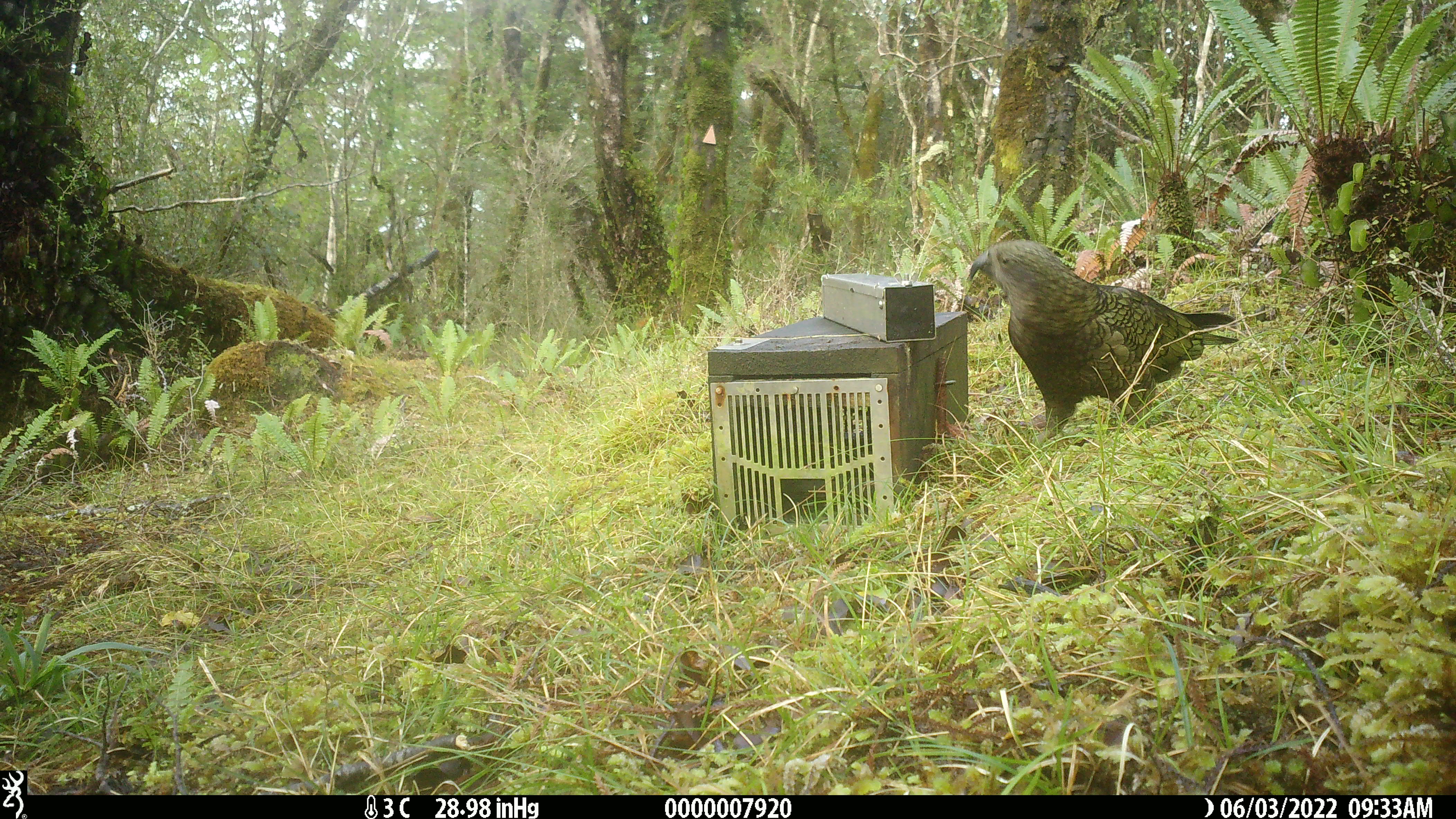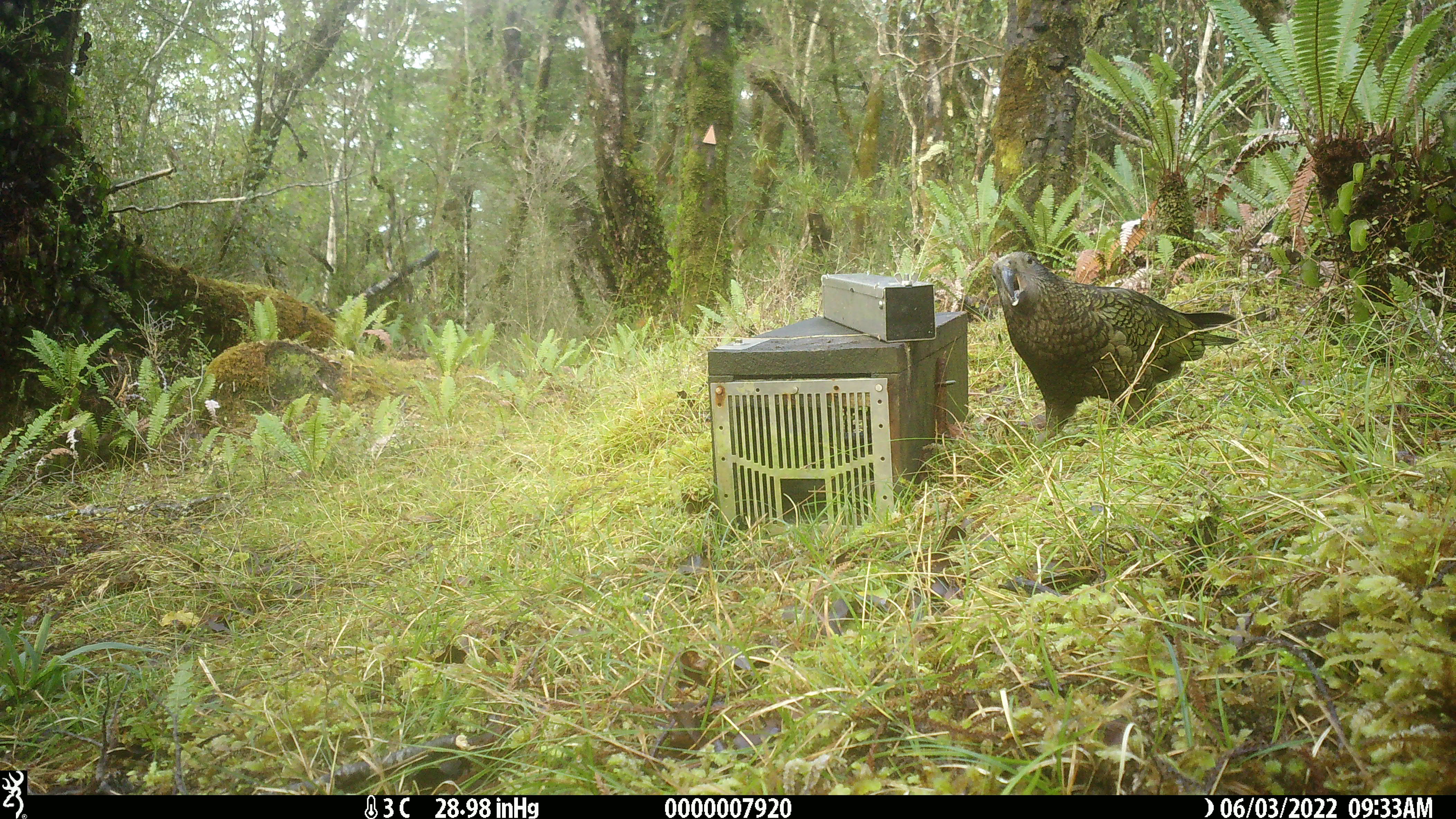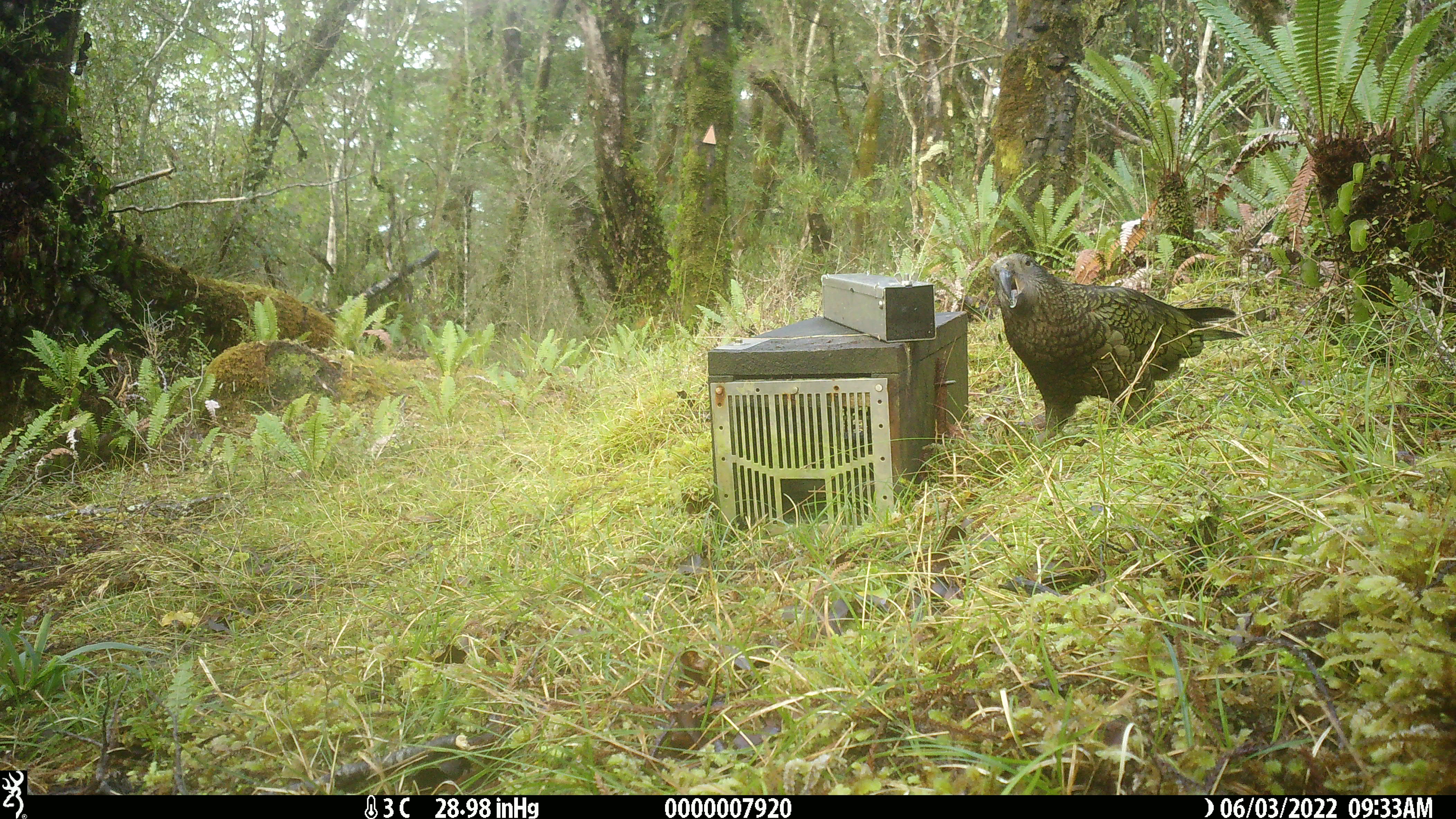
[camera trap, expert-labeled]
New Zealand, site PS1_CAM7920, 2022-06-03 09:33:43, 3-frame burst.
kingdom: Animalia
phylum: Chordata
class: Aves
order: Psittaciformes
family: Strigopidae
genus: Nestor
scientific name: Nestor notabilis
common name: kea